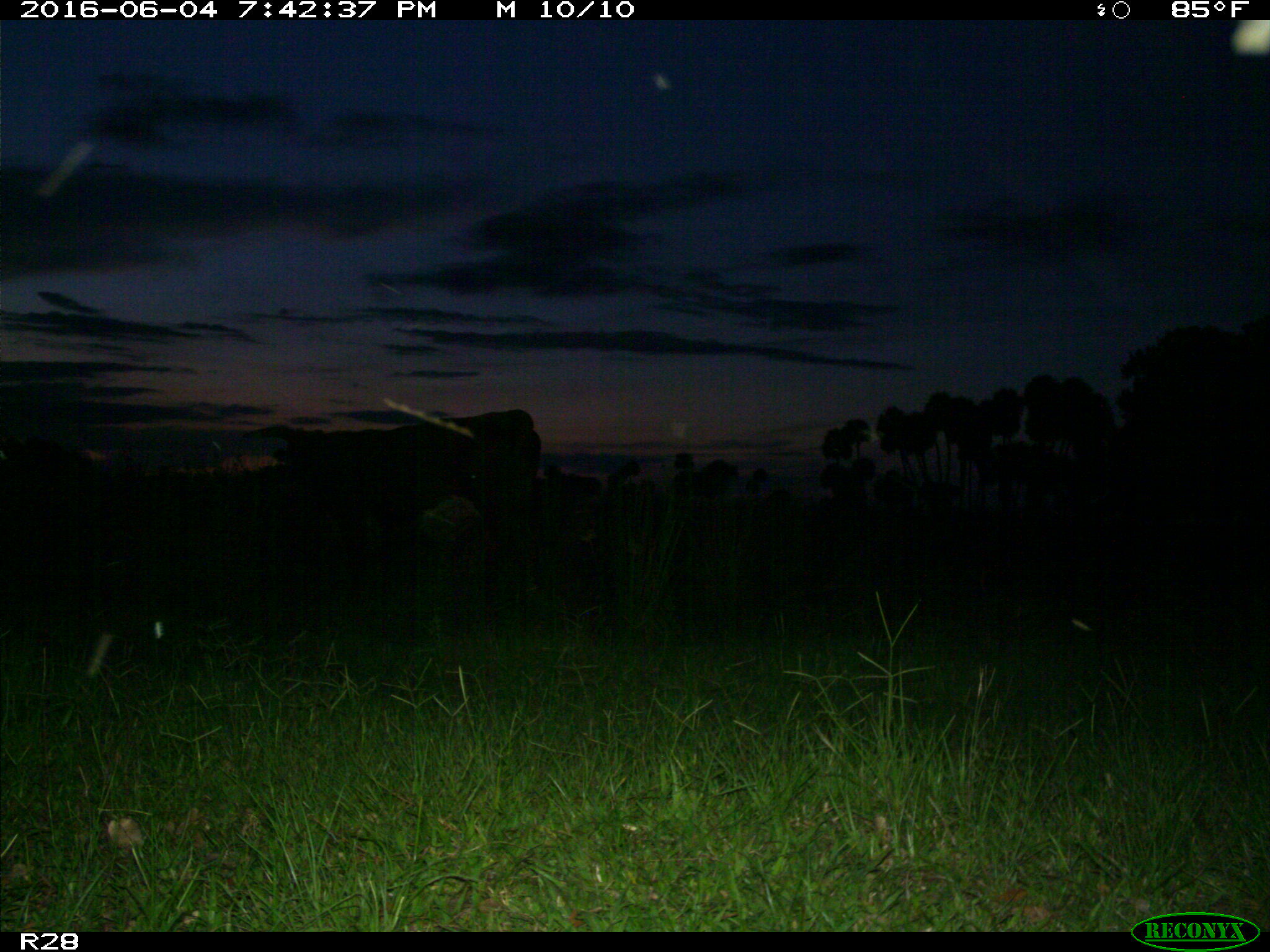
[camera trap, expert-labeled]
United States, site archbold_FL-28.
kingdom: Animalia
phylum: Chordata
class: Mammalia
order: Artiodactyla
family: Bovidae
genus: Bos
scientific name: Bos taurus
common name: domestic cow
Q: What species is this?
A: Bos taurus (domestic cow).